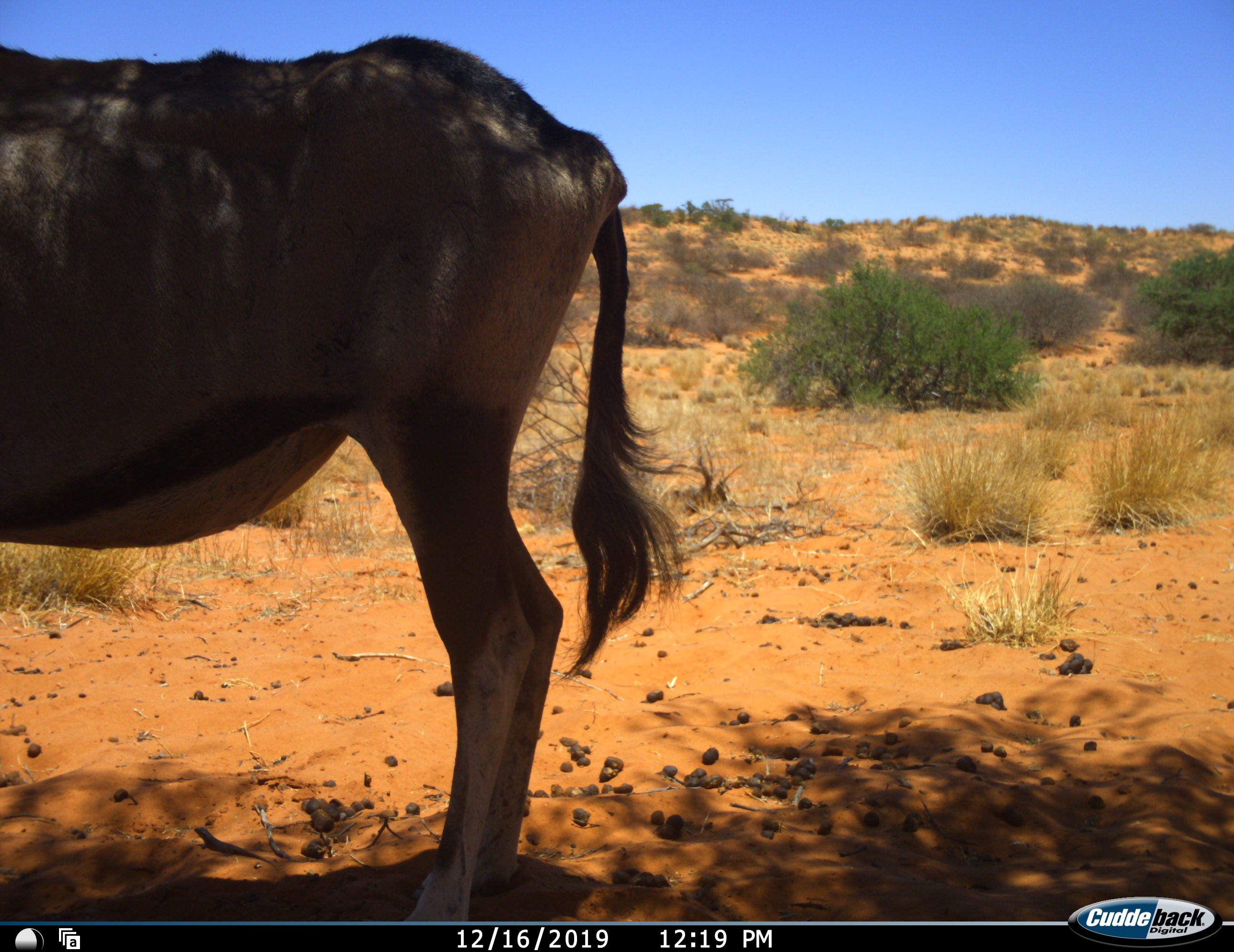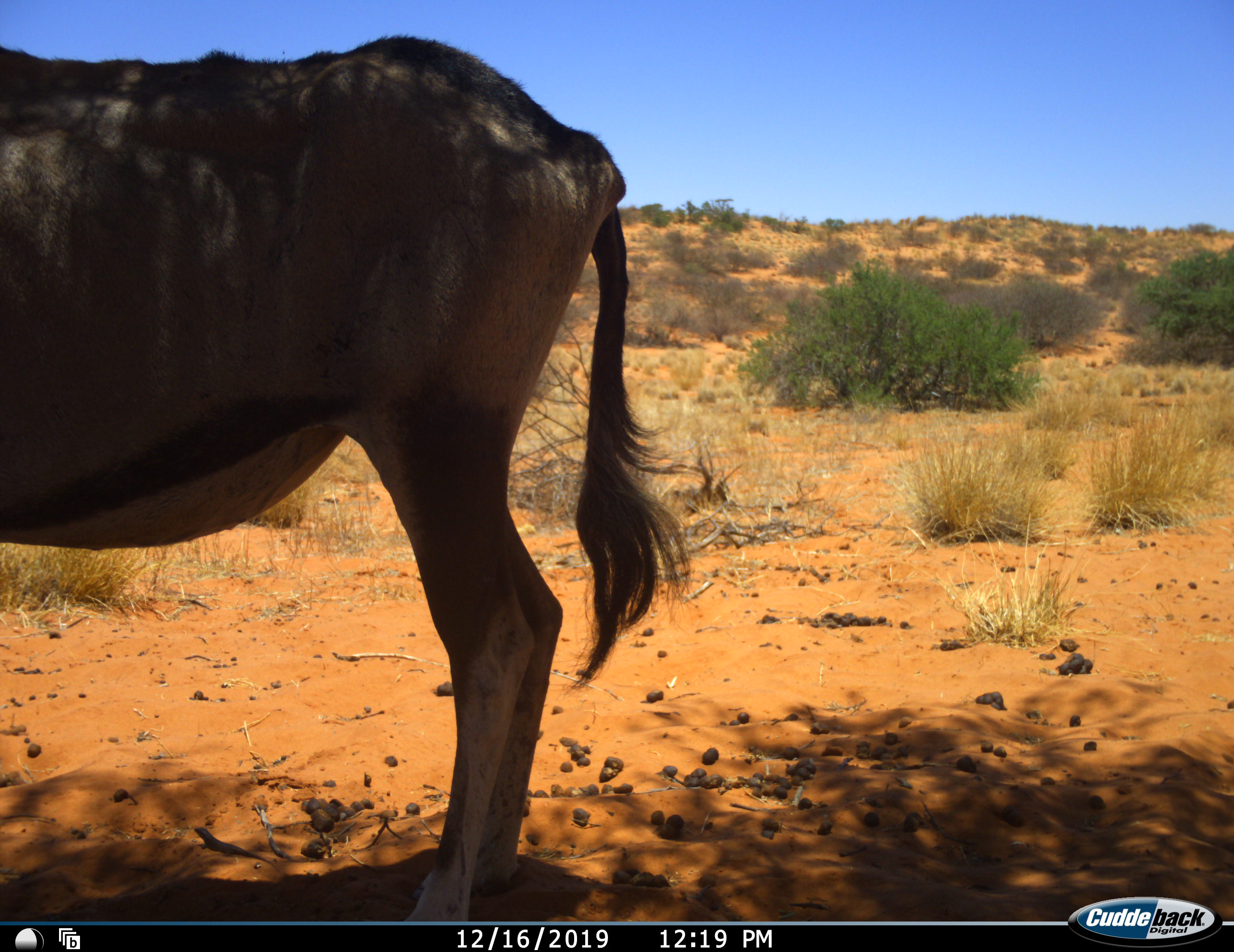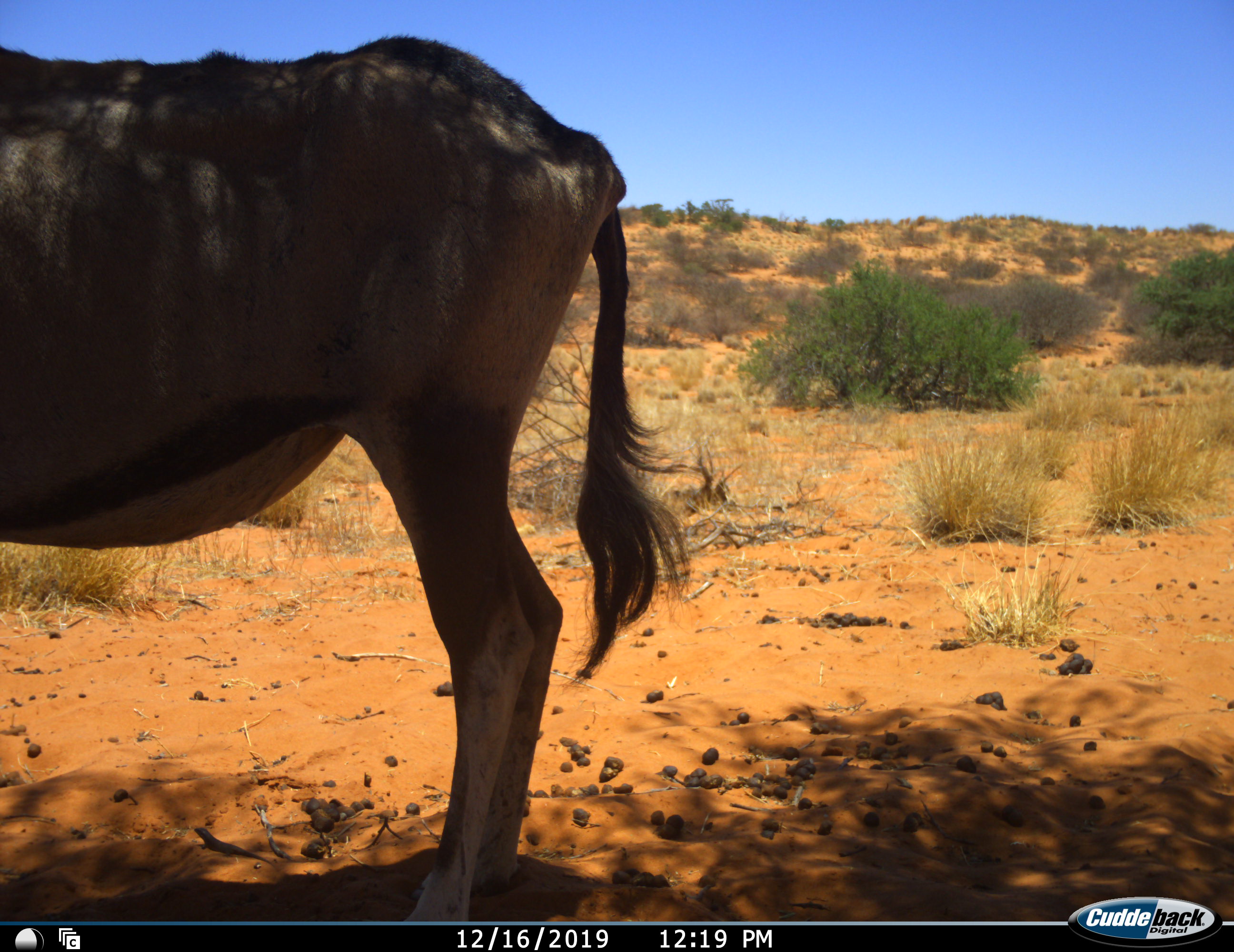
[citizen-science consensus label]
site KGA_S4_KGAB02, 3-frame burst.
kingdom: Animalia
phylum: Chordata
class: Mammalia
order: Artiodactyla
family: Bovidae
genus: Oryx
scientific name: Oryx gazella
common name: gemsbok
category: oryx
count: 1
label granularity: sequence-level